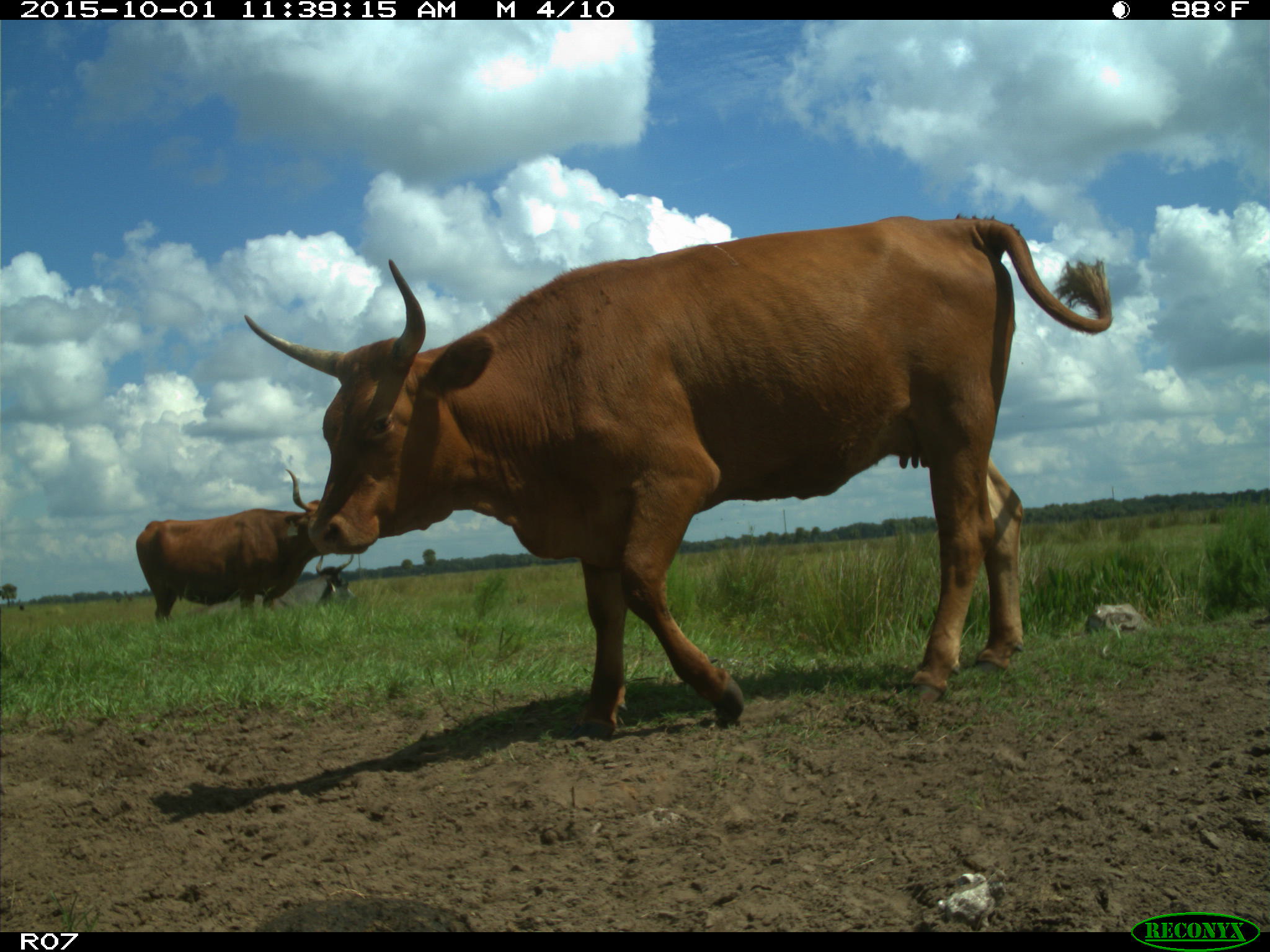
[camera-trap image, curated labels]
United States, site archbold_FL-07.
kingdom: Animalia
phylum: Chordata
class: Mammalia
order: Artiodactyla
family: Bovidae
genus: Bos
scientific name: Bos taurus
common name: domestic cow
Bos taurus (domestic cow).